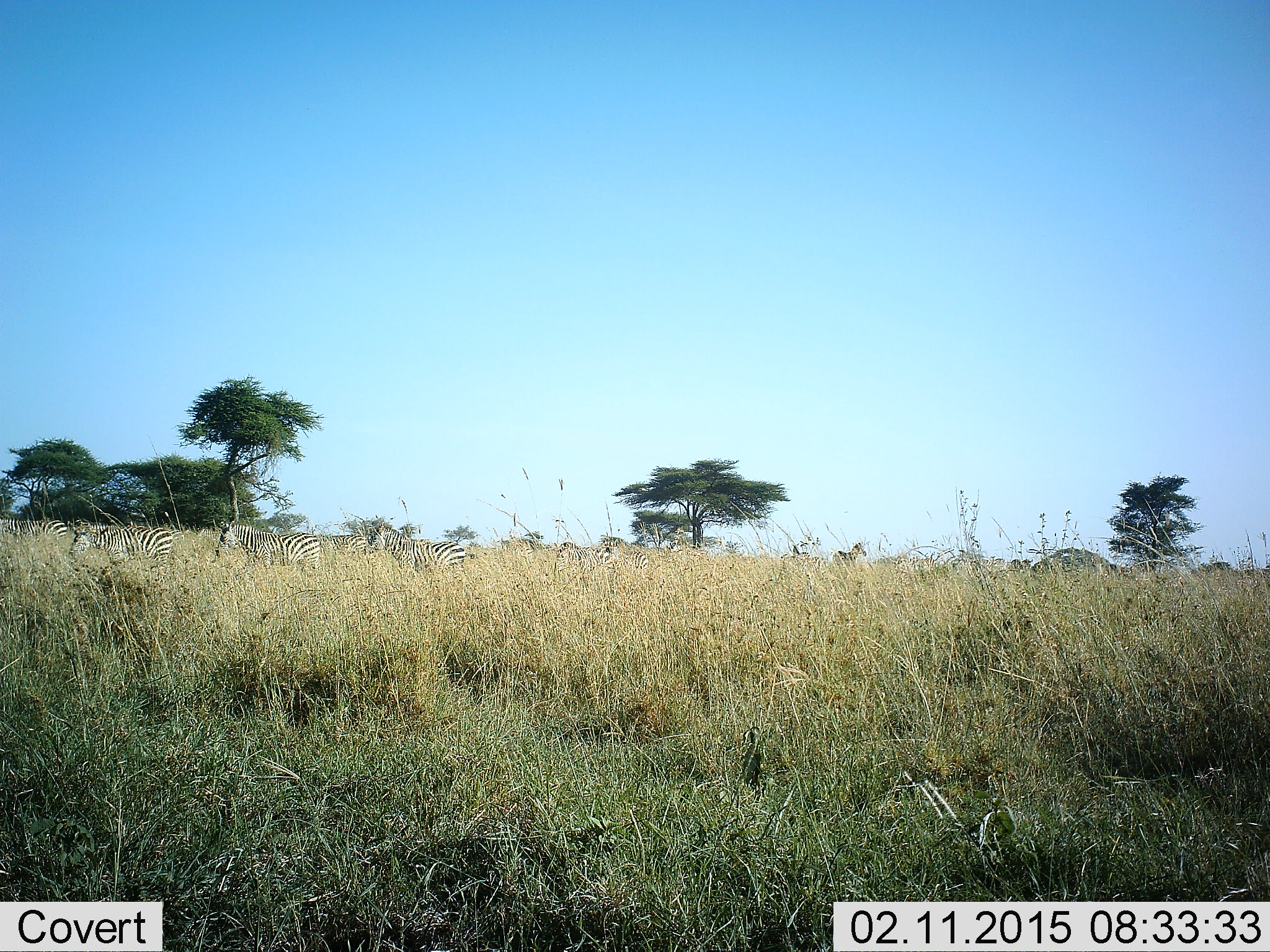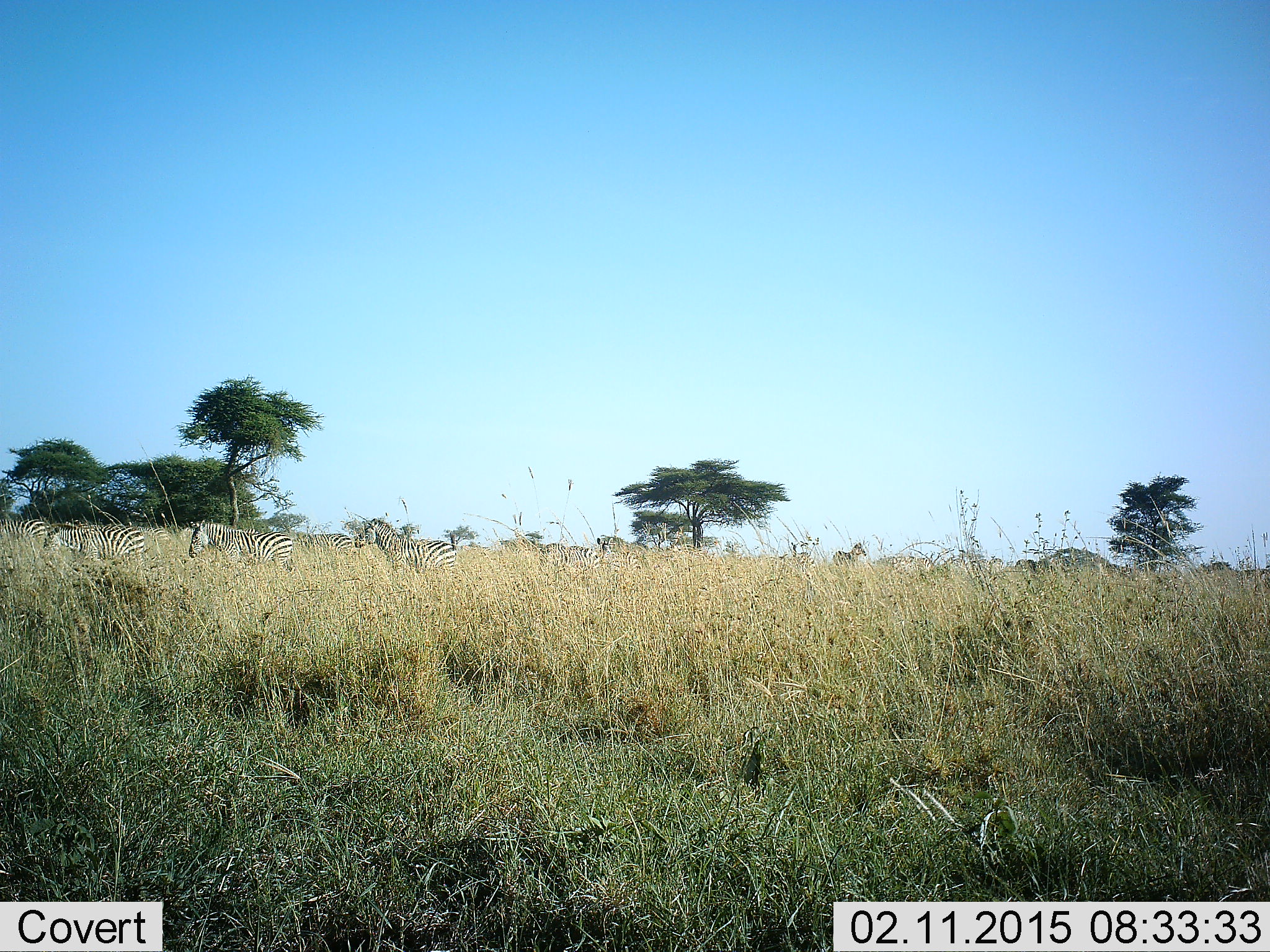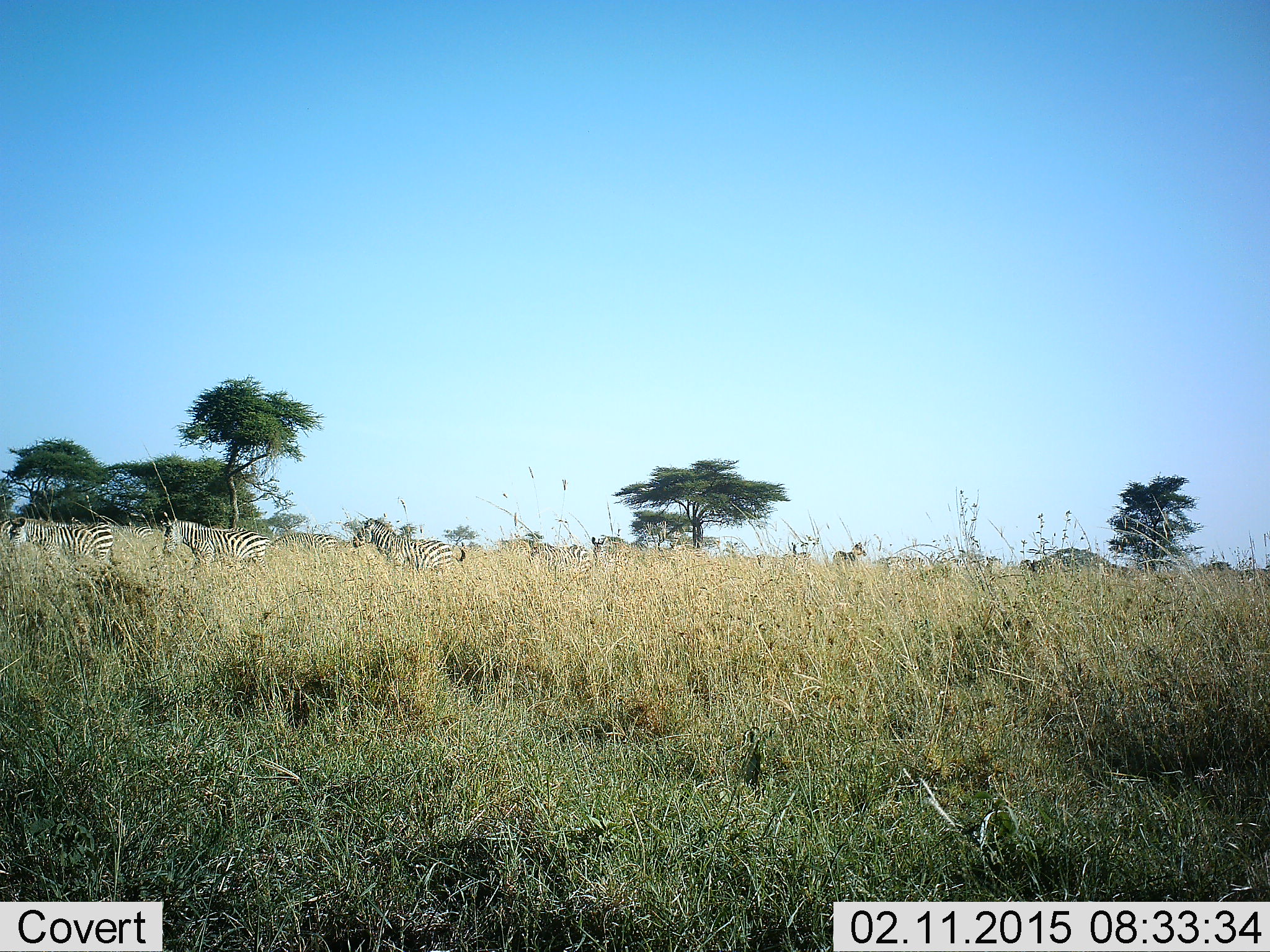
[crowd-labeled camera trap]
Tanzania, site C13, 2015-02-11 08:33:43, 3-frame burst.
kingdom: Animalia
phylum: Chordata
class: Mammalia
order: Perissodactyla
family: Equidae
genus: Equus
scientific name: Equus quagga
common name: plains zebra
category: zebra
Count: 8.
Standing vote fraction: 40%.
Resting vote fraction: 0%.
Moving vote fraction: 80%.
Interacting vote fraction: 0%.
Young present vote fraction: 0%.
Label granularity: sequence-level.